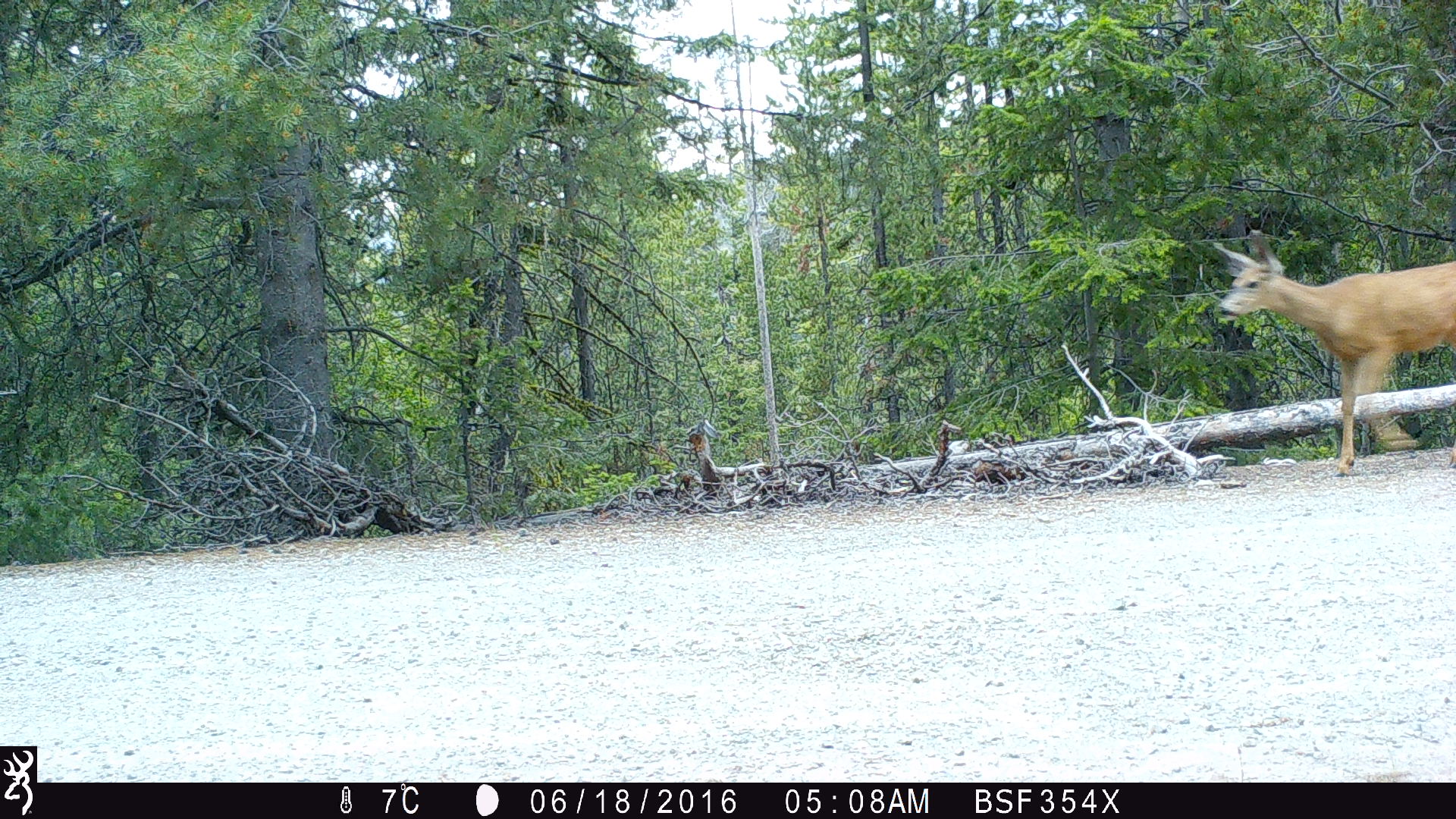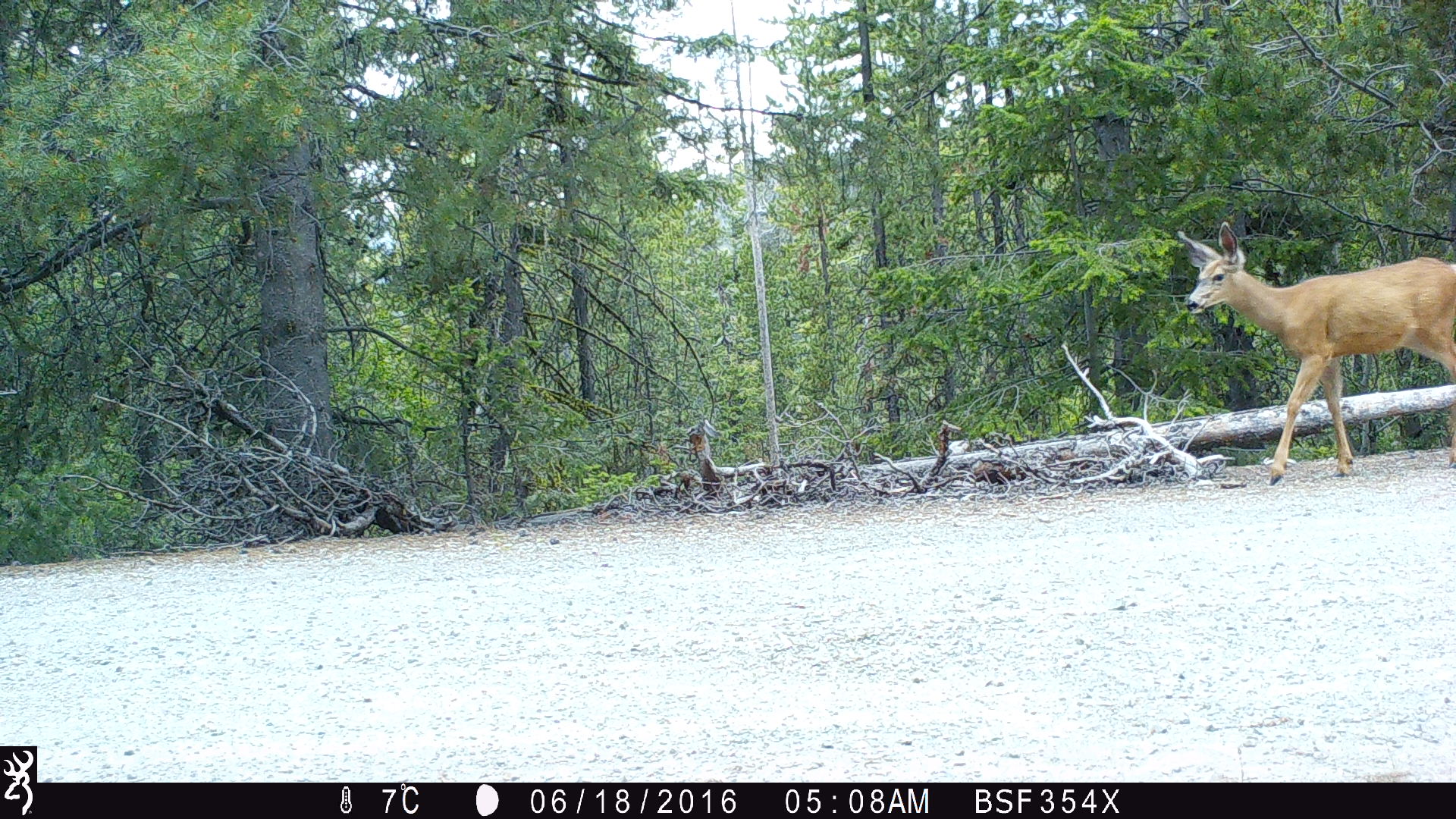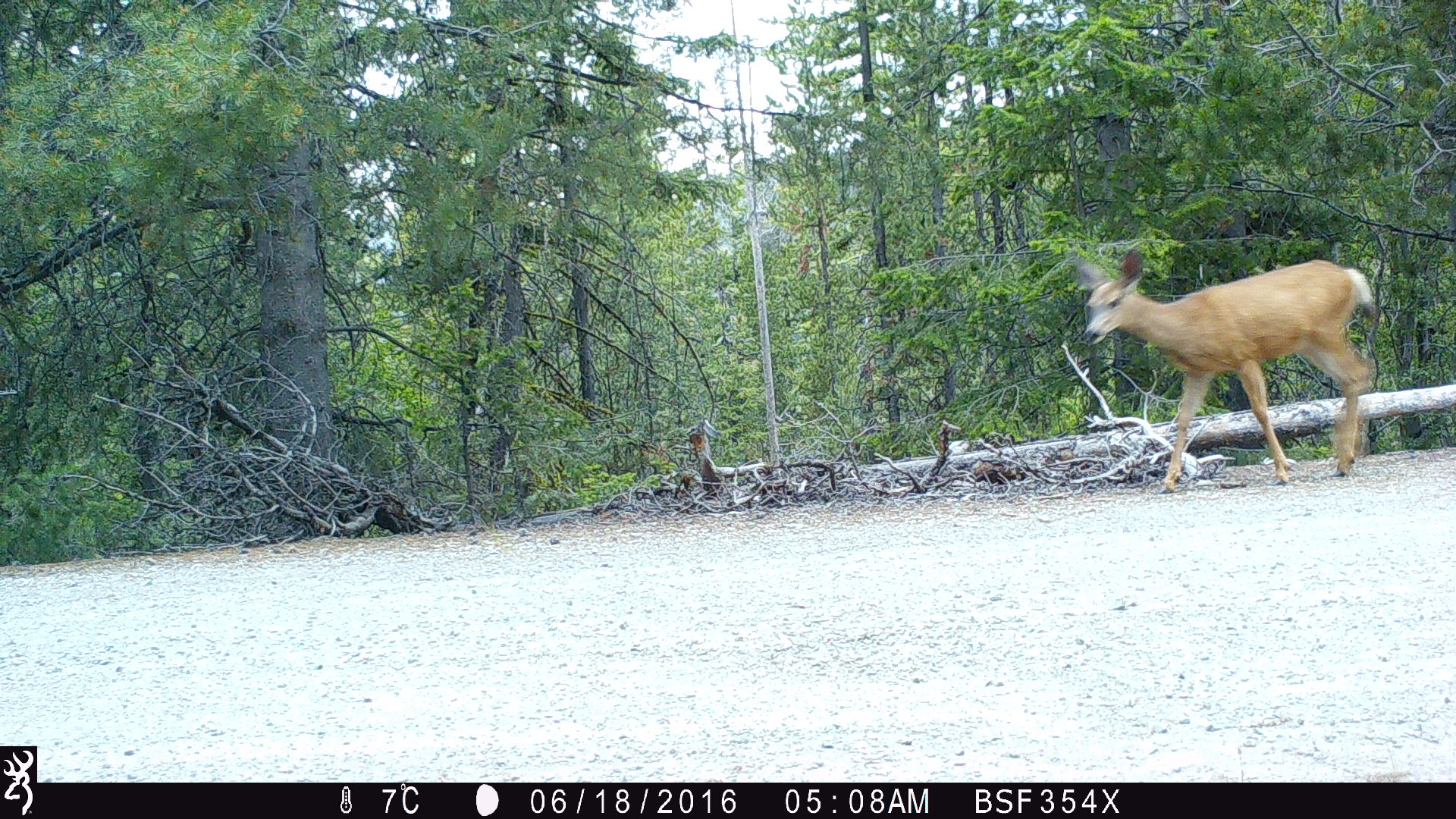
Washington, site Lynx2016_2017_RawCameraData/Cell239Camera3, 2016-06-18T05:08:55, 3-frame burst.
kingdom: Animalia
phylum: Chordata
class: Mammalia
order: Artiodactyla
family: Cervidae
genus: Odocoileus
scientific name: Odocoileus hemionus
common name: mule deer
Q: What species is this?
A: Odocoileus hemionus (mule deer).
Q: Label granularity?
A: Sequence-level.